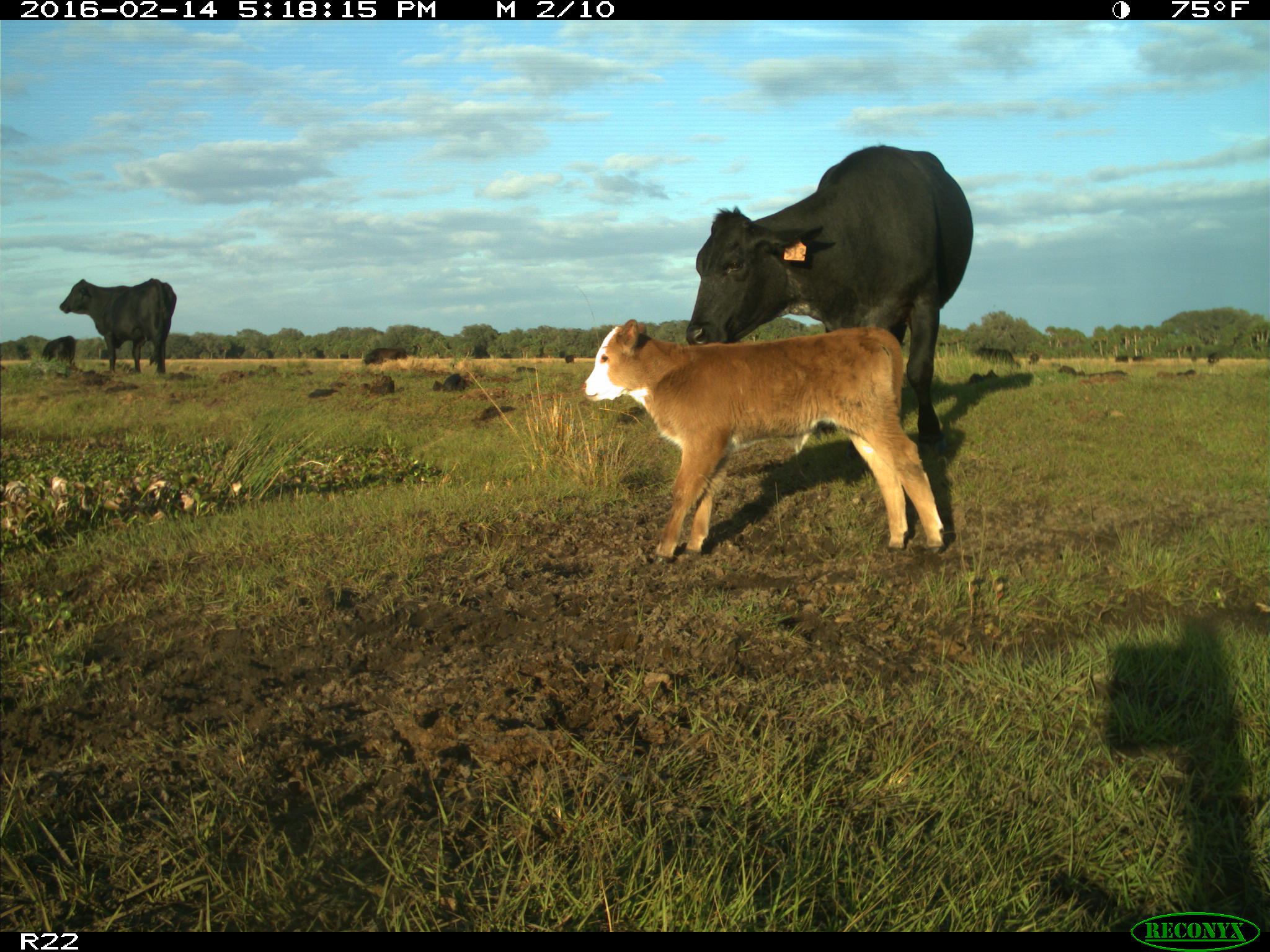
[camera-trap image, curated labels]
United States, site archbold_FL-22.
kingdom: Animalia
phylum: Chordata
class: Mammalia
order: Artiodactyla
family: Bovidae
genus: Bos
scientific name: Bos taurus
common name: domestic cow